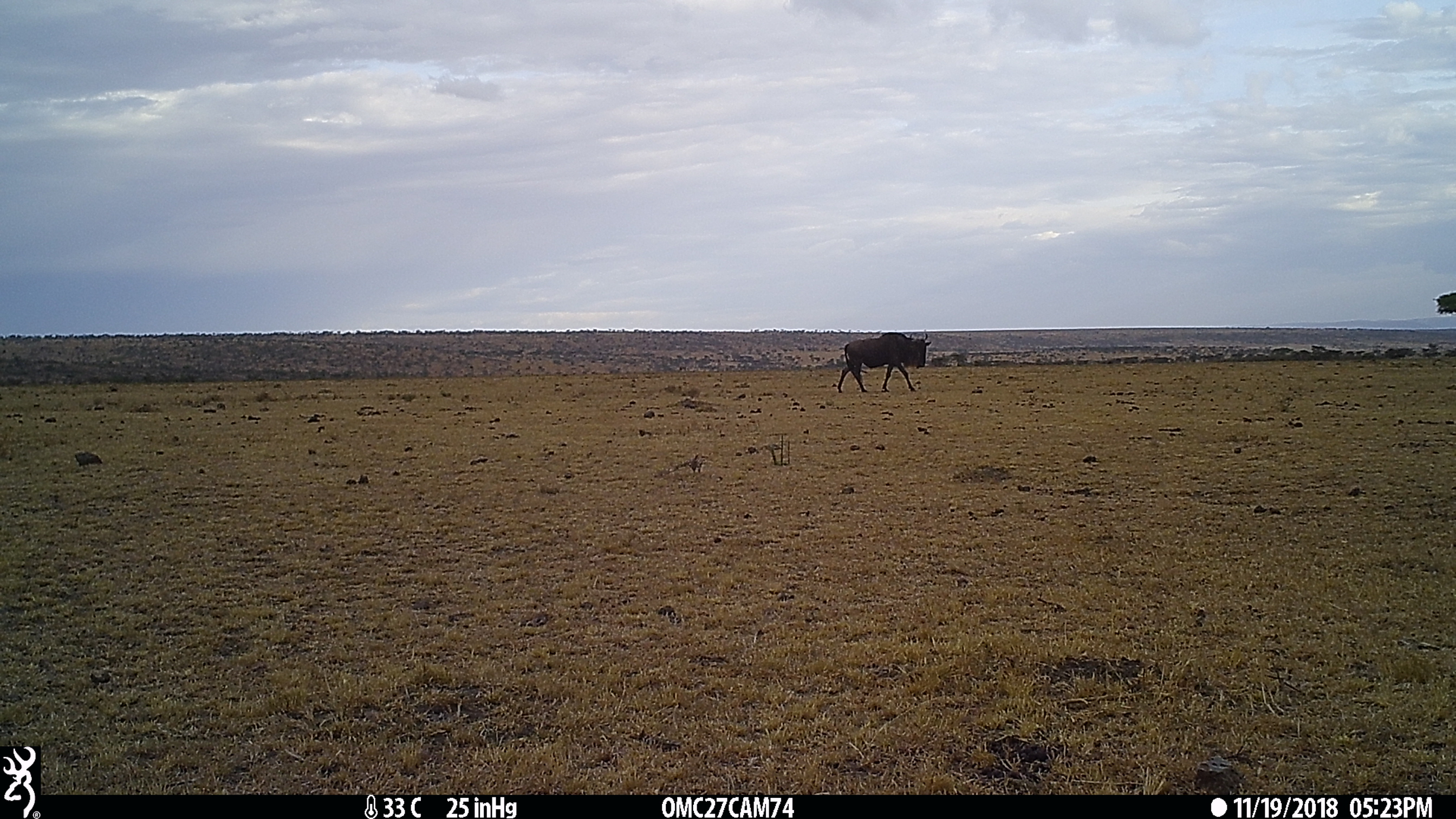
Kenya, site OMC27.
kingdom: Animalia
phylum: Chordata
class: Mammalia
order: Artiodactyla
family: Bovidae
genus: Connochaetes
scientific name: Connochaetes taurinus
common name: blue wildebeest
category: wildebeest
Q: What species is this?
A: Wildebeest (blue wildebeest) (Connochaetes taurinus).